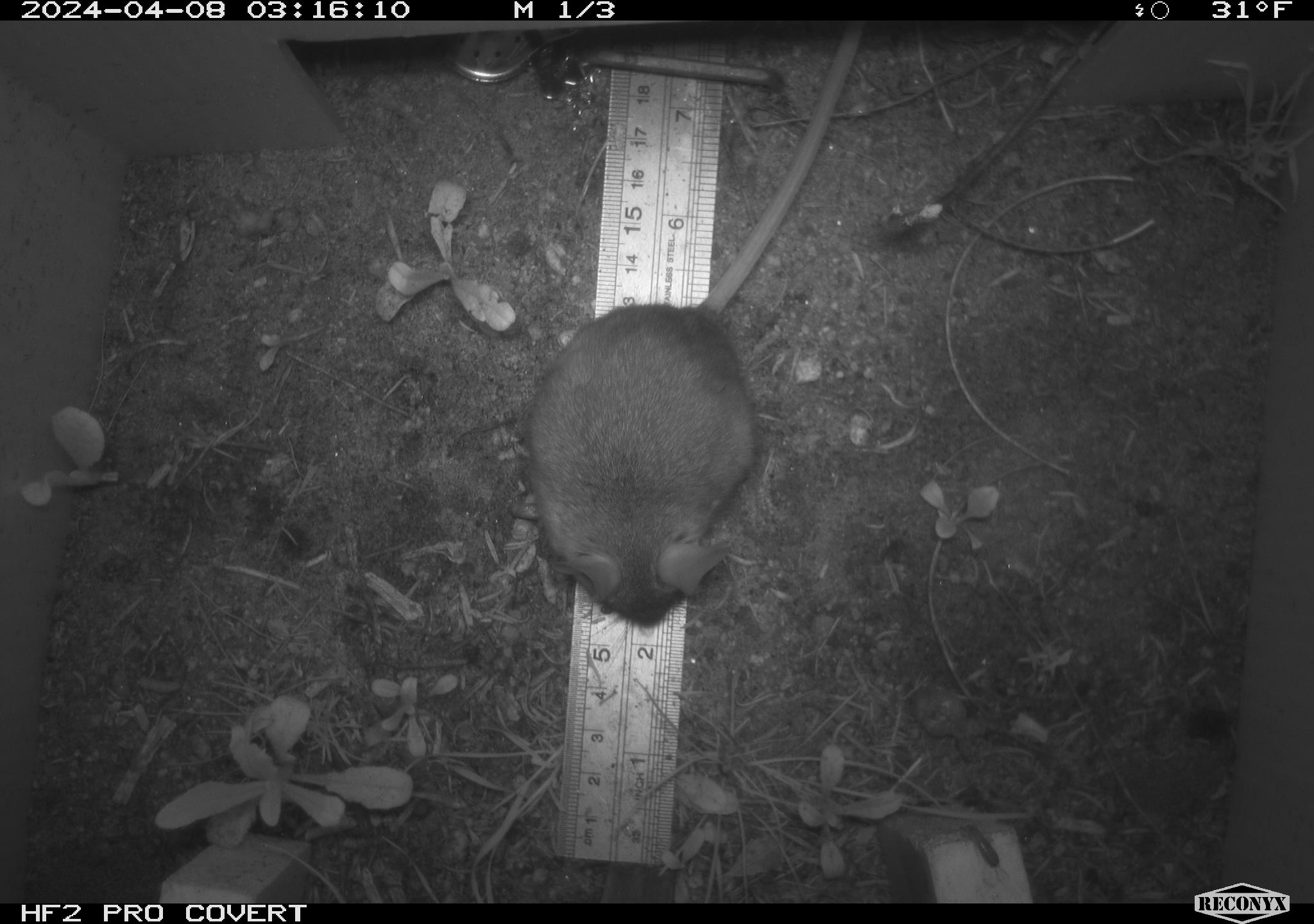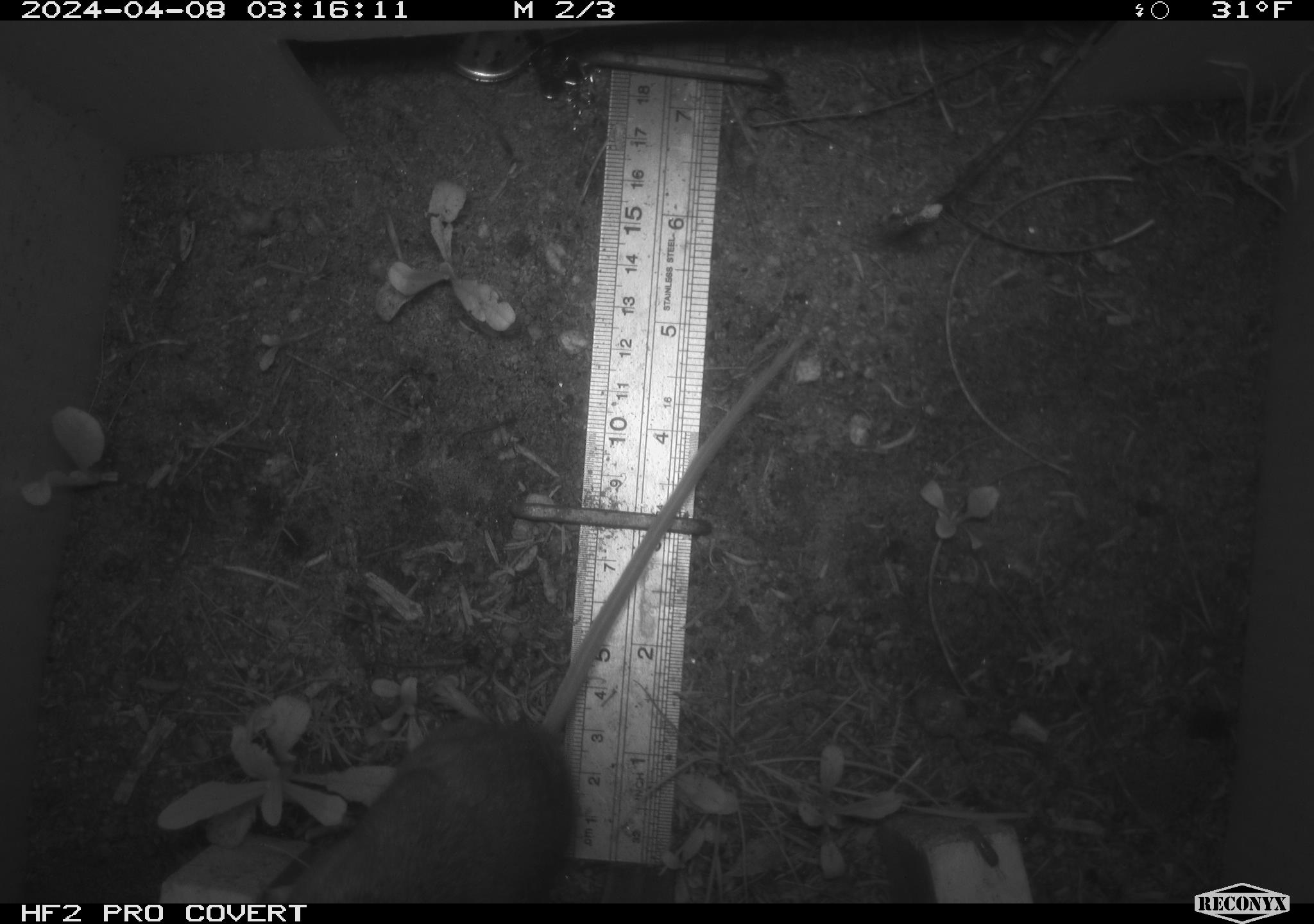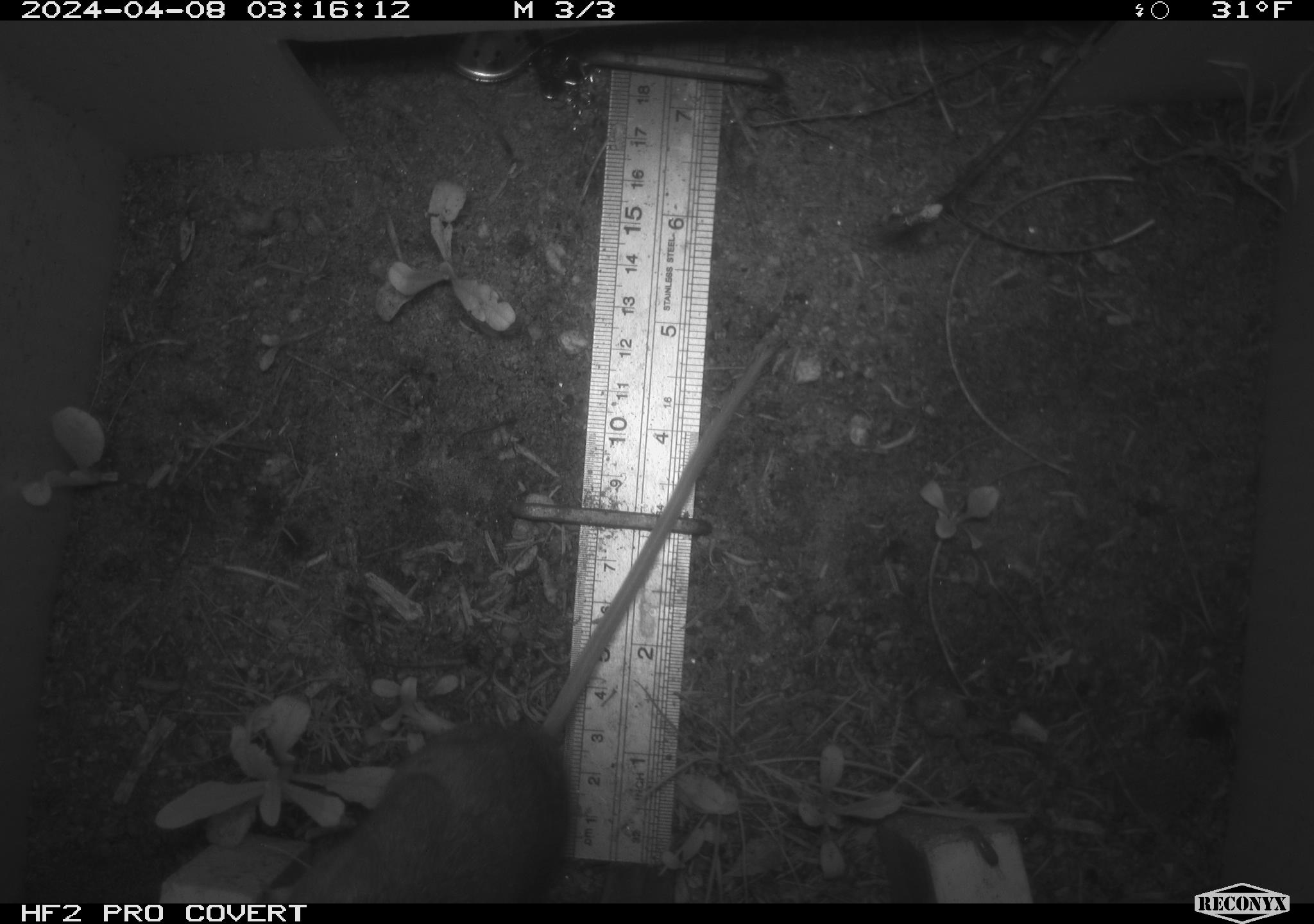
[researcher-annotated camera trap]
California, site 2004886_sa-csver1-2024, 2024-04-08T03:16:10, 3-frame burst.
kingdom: Animalia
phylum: Chordata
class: Mammalia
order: Rodentia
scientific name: Rodentia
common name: rodent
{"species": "rodent (Rodentia)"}